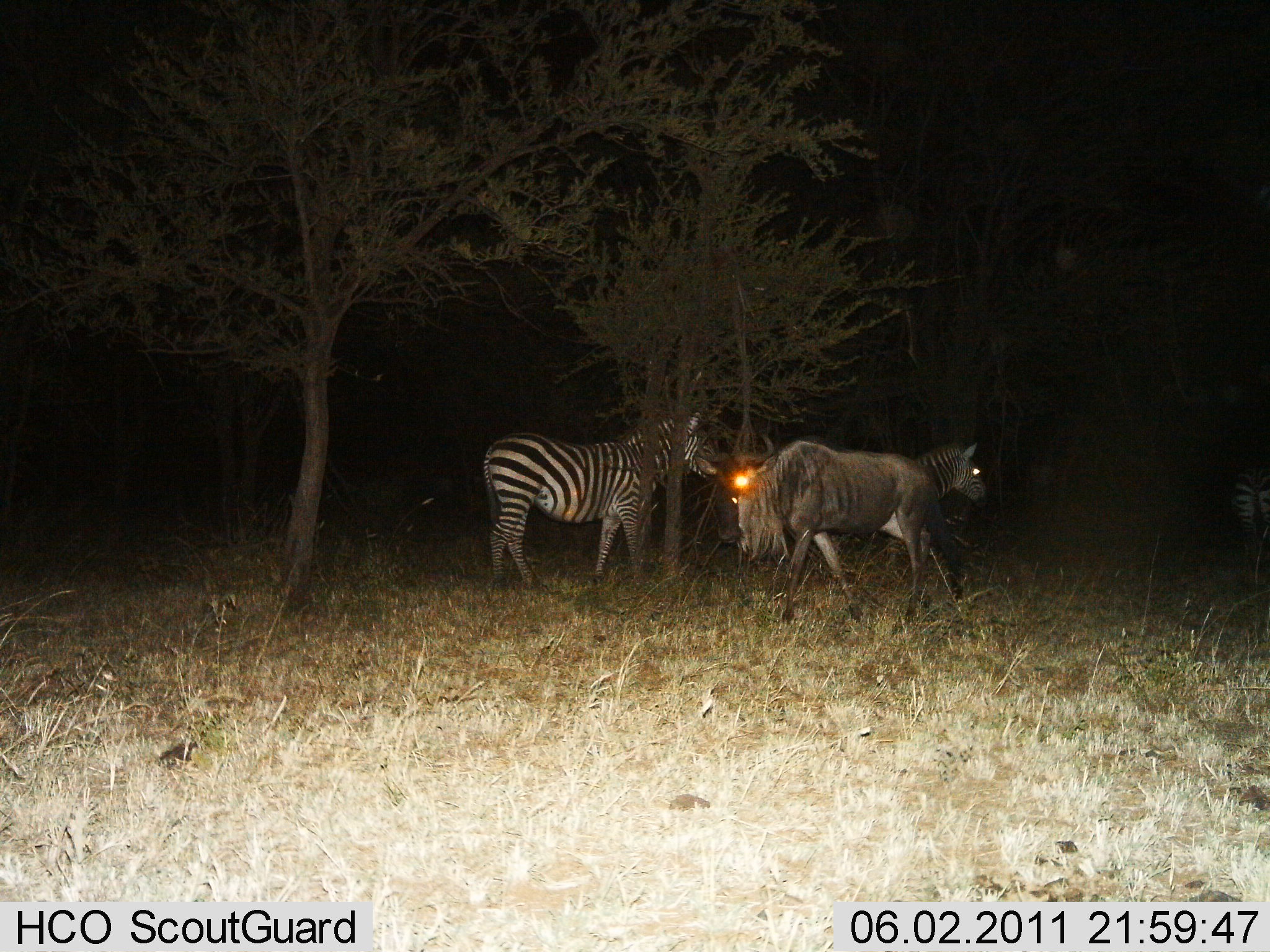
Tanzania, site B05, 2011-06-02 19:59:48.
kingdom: Animalia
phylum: Chordata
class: Mammalia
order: Artiodactyla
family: Bovidae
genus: Connochaetes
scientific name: Connochaetes taurinus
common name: blue wildebeest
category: wildebeest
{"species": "wildebeest (blue wildebeest) (Connochaetes taurinus)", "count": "1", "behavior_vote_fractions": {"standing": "10%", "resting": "0%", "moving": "90%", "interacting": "0%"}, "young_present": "0%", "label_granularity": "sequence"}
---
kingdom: Animalia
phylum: Chordata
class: Mammalia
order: Perissodactyla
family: Equidae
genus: Equus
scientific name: Equus quagga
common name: plains zebra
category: zebra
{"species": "zebra (plains zebra) (Equus quagga)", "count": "3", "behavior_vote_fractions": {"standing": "53%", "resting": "5%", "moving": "42%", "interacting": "0%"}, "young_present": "0%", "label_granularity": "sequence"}